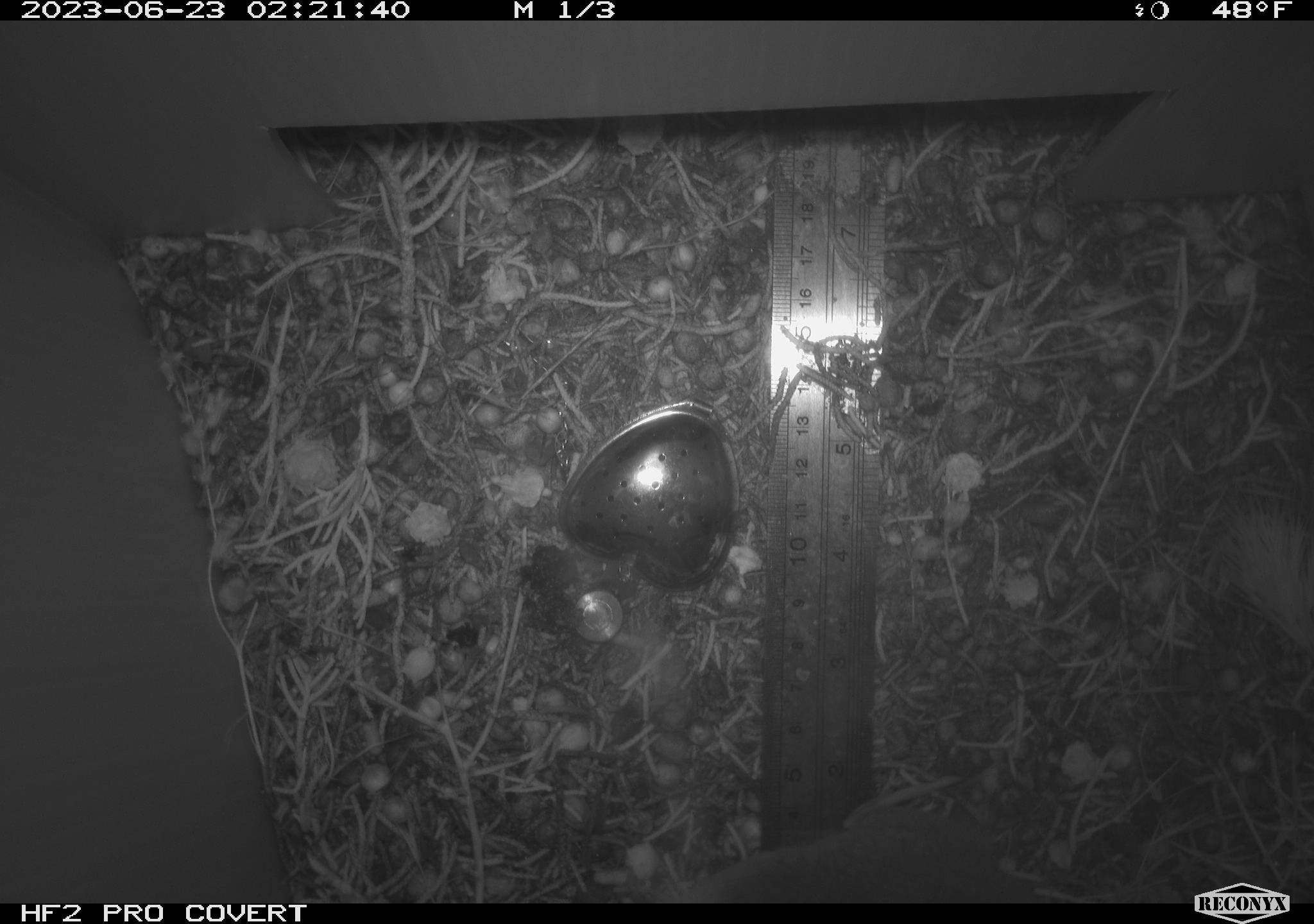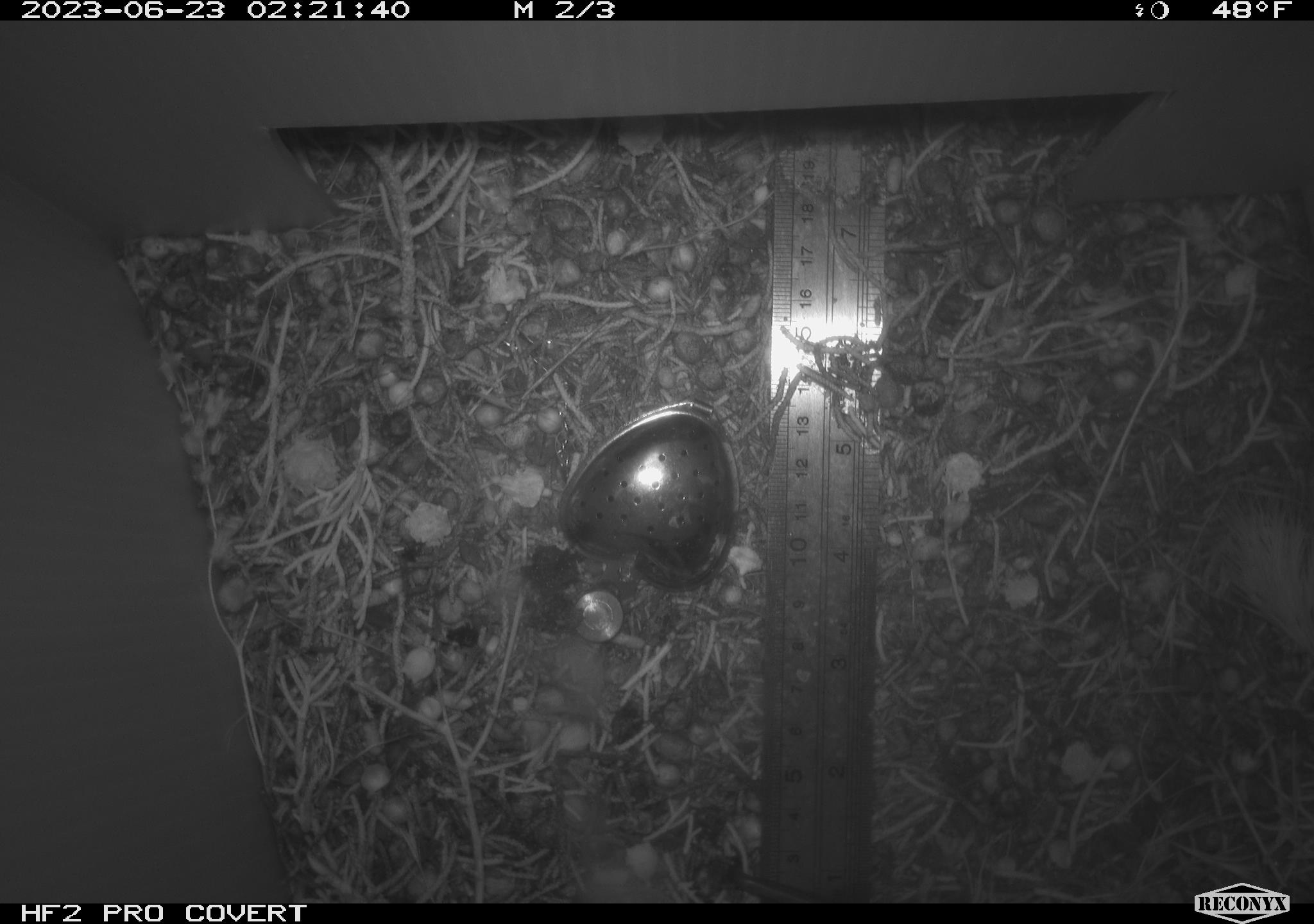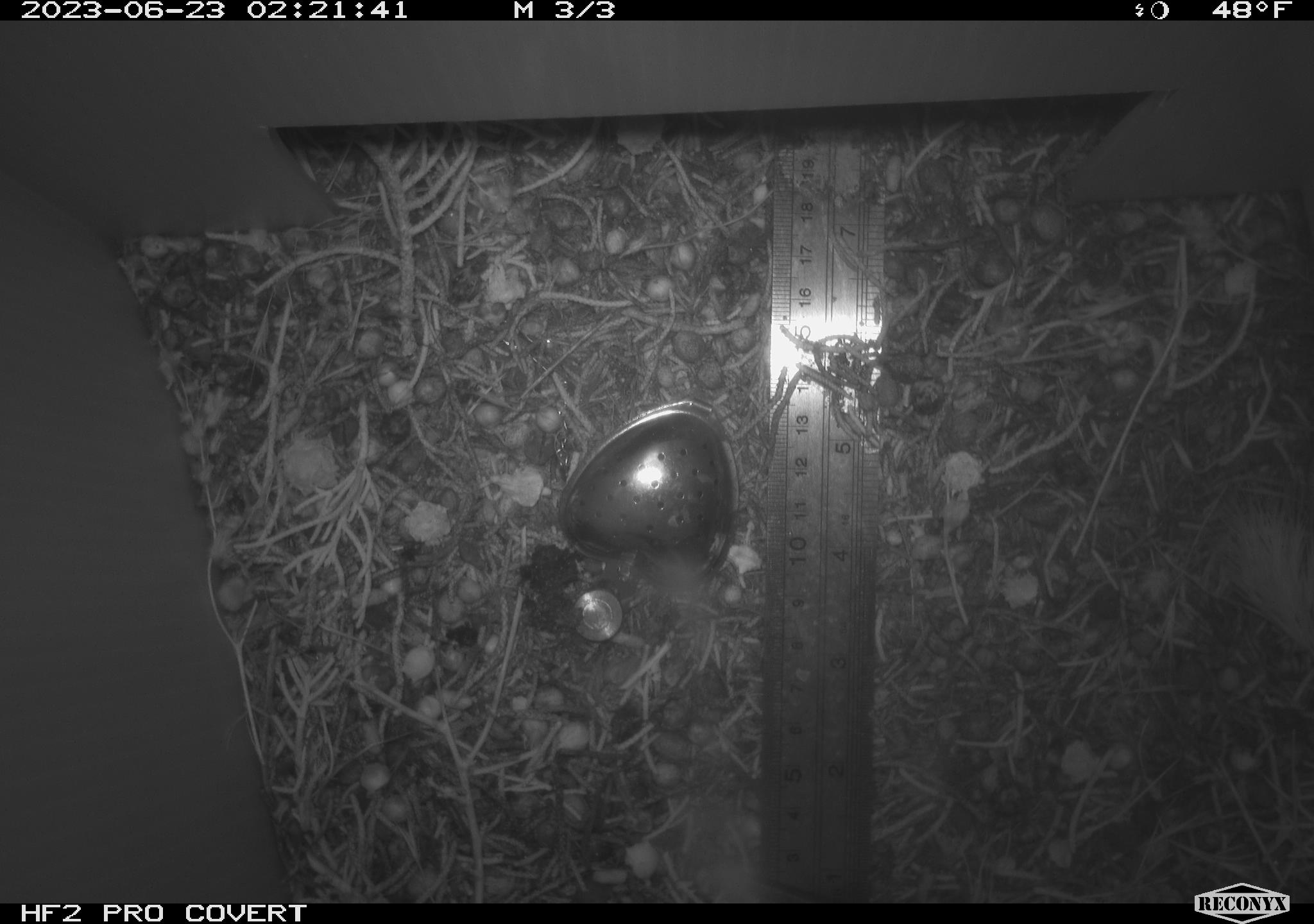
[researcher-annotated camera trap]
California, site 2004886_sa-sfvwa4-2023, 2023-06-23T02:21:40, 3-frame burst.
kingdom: Animalia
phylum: Chordata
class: Mammalia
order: Rodentia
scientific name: Rodentia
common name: mouse species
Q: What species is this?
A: Mouse species (Rodentia).